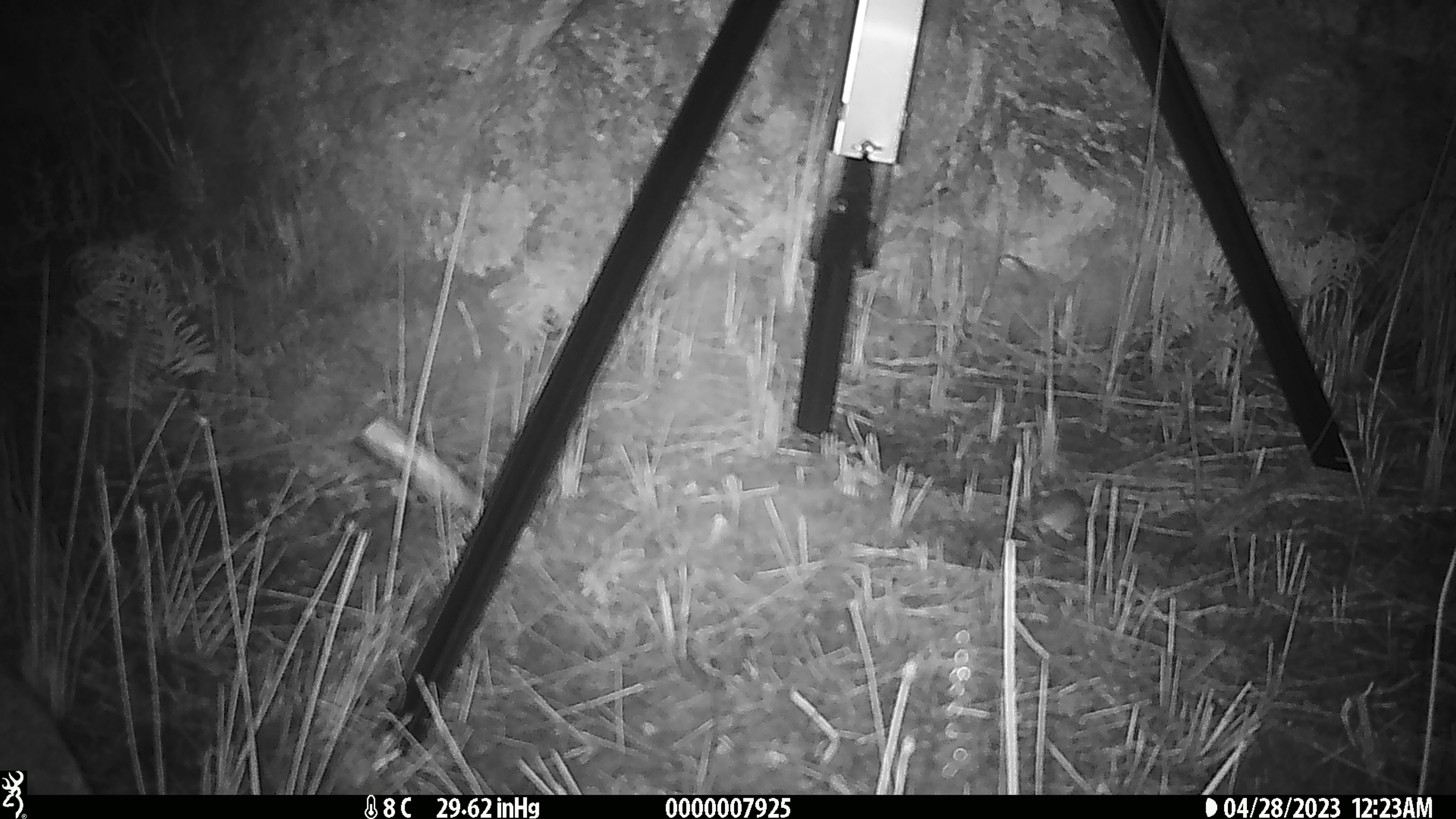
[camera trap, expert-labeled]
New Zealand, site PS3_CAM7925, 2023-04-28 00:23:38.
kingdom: Animalia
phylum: Chordata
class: Mammalia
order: Rodentia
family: Muridae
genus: Mus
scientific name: Mus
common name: mouse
Mouse (Mus).